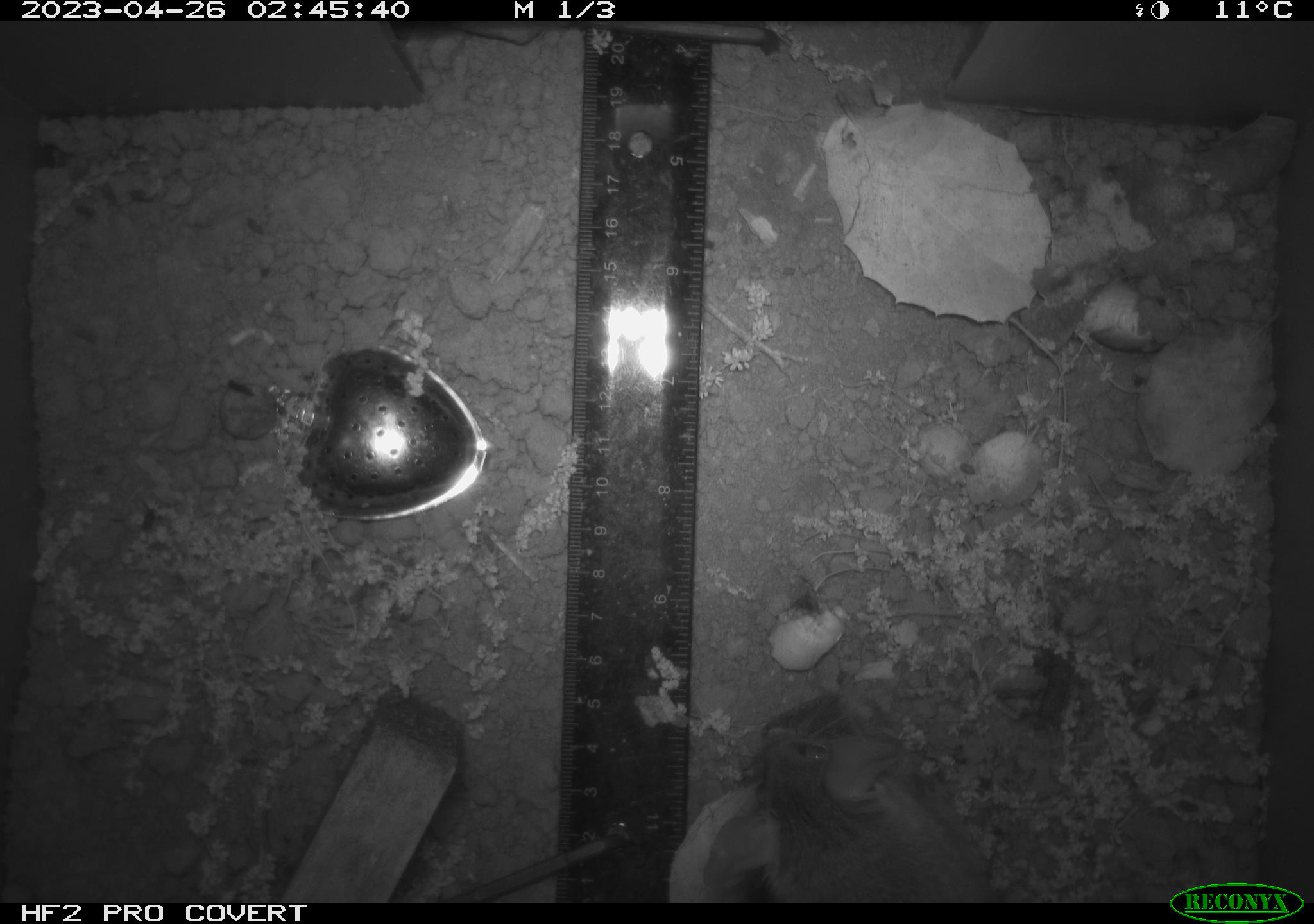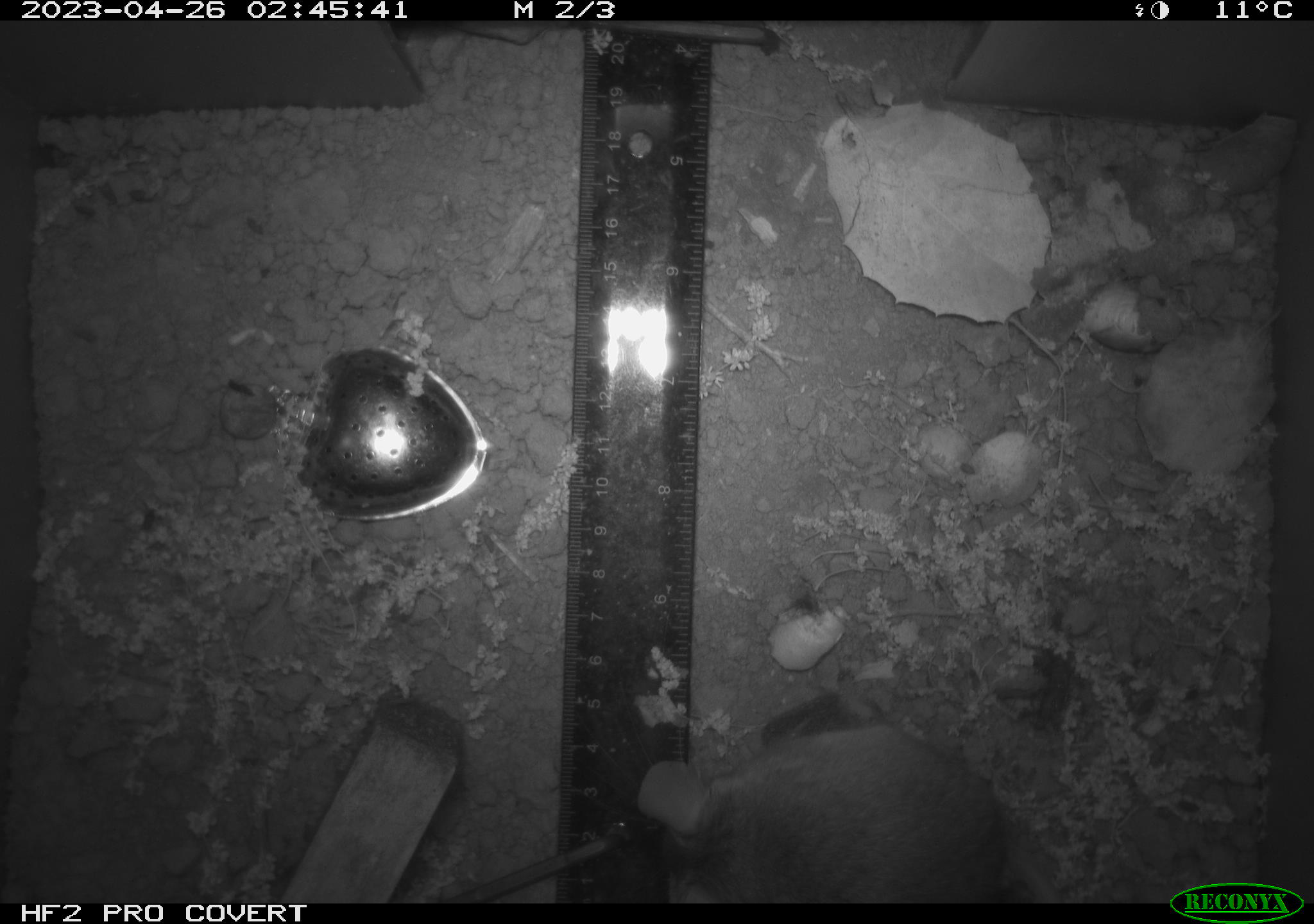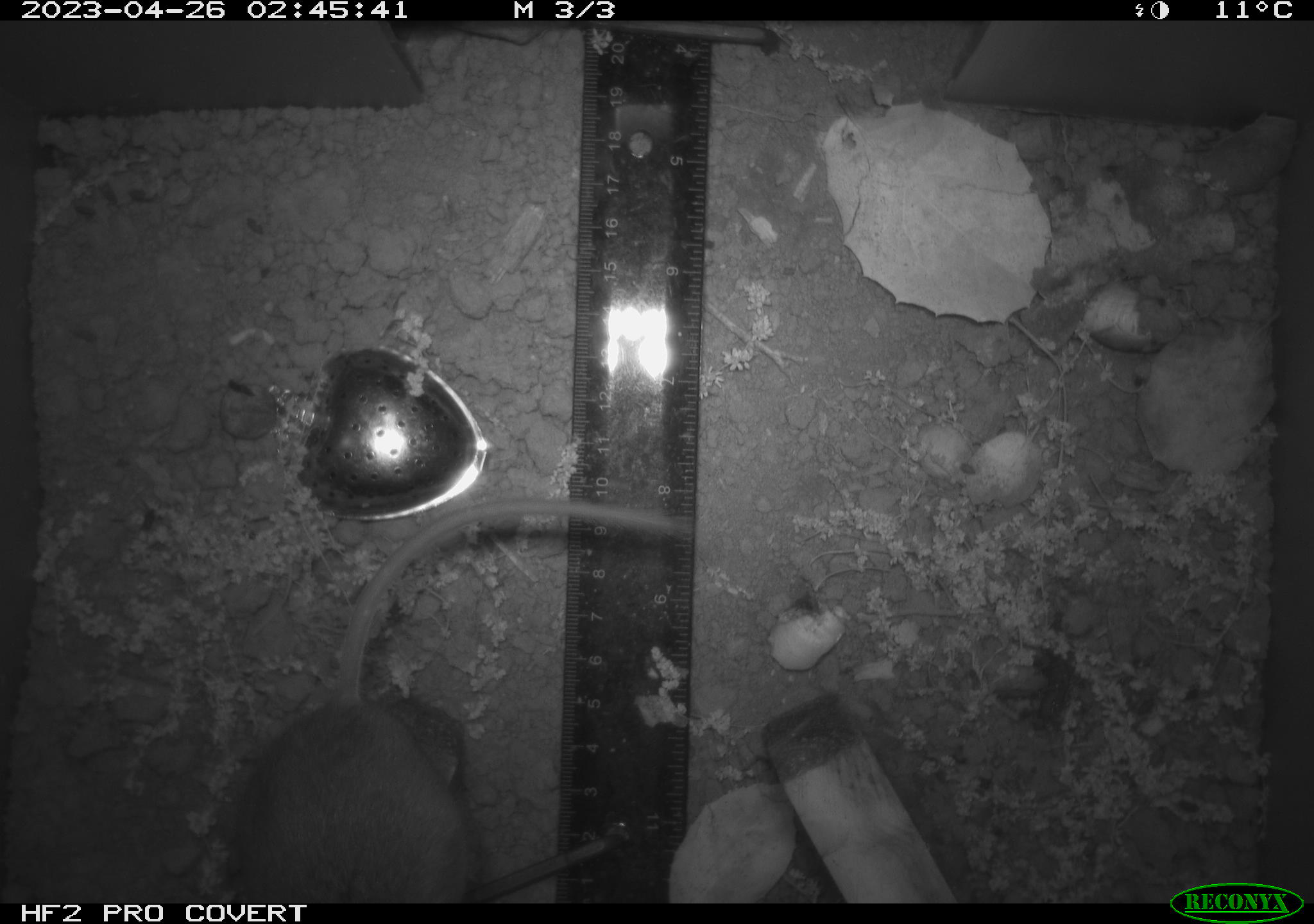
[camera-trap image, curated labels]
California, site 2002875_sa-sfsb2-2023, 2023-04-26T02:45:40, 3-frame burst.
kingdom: Animalia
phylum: Chordata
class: Mammalia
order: Rodentia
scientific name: Rodentia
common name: mouse species